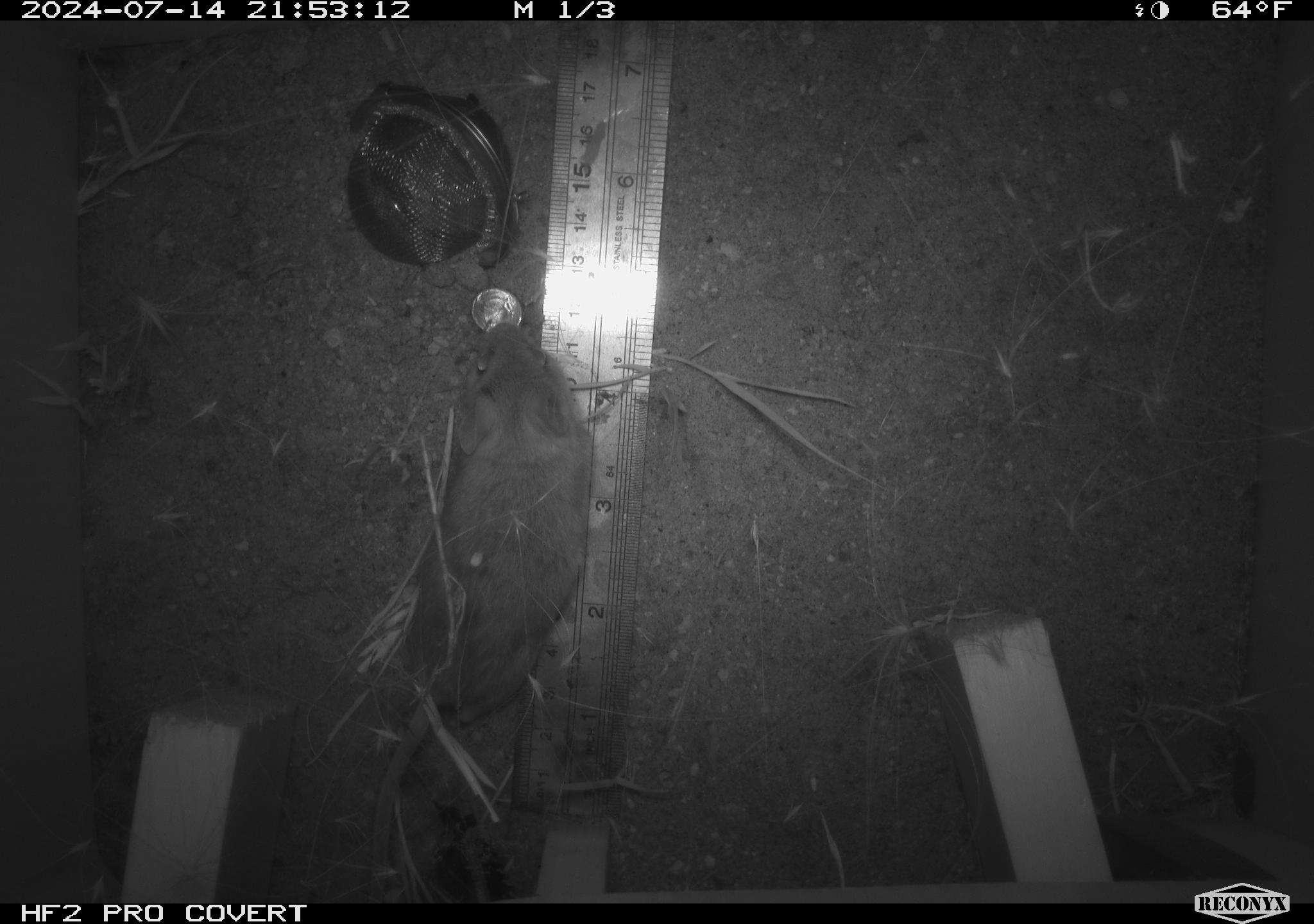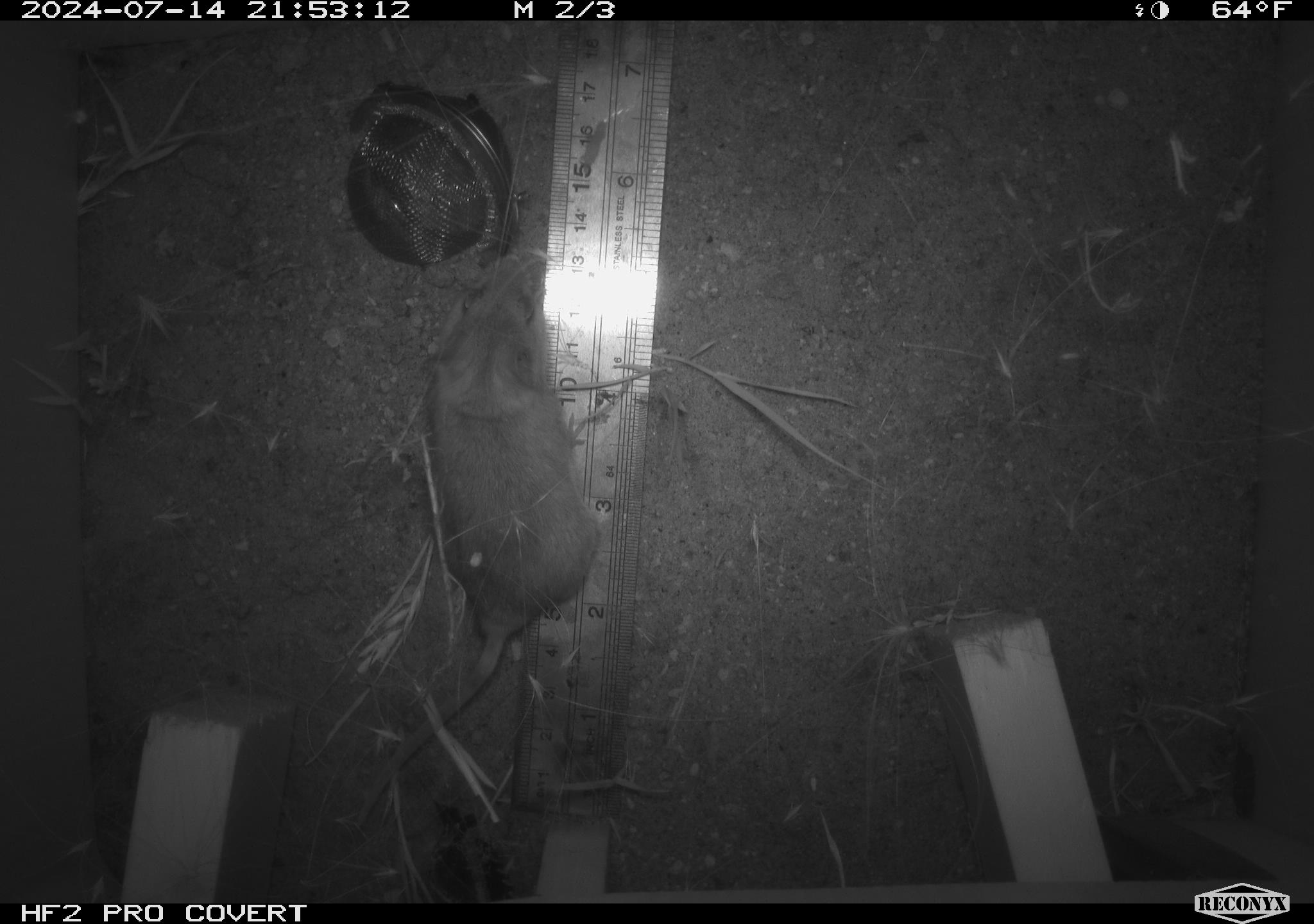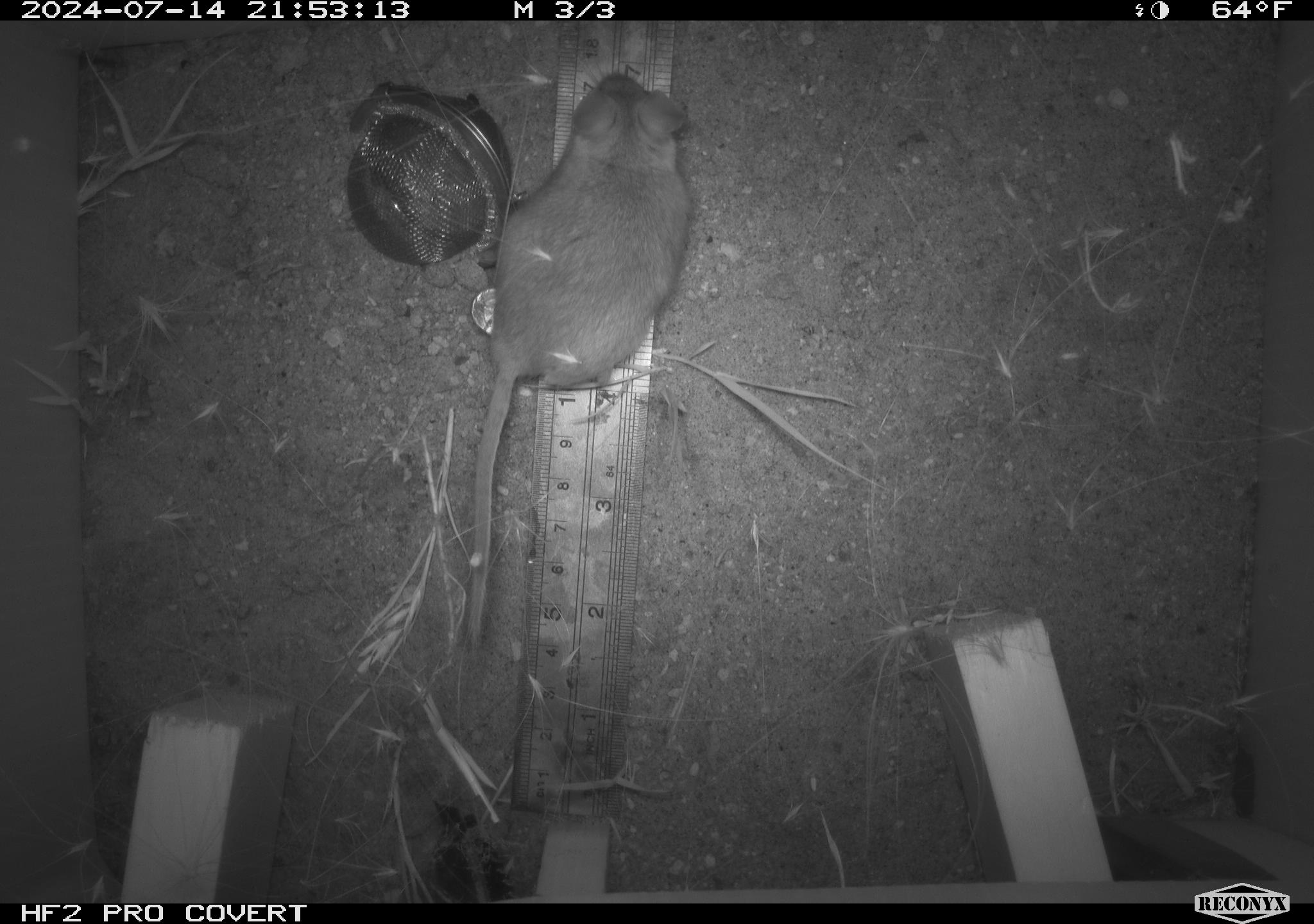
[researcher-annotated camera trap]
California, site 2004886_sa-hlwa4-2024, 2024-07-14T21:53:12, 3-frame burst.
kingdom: Animalia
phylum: Chordata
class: Mammalia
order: Rodentia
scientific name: Rodentia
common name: rodent